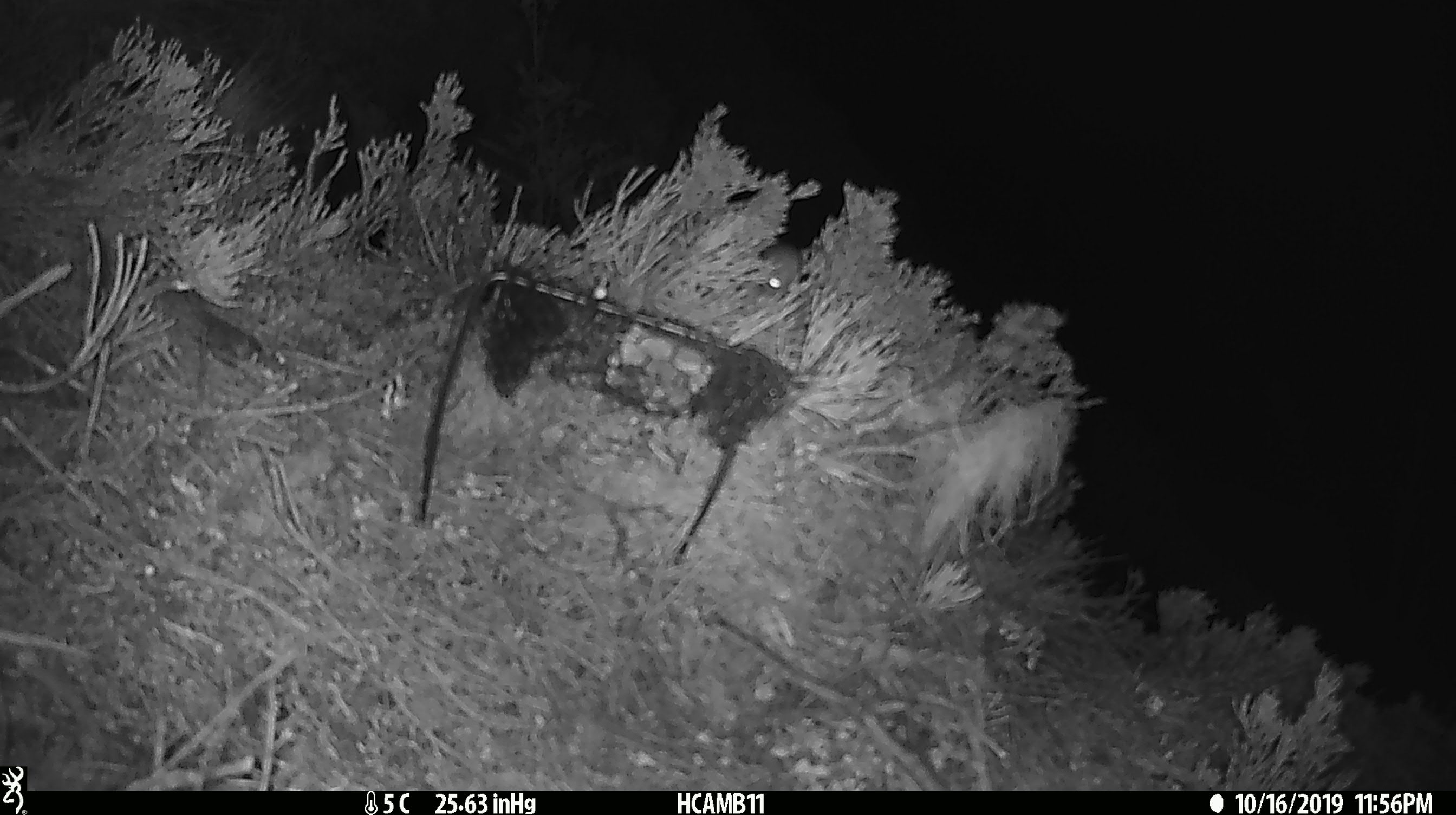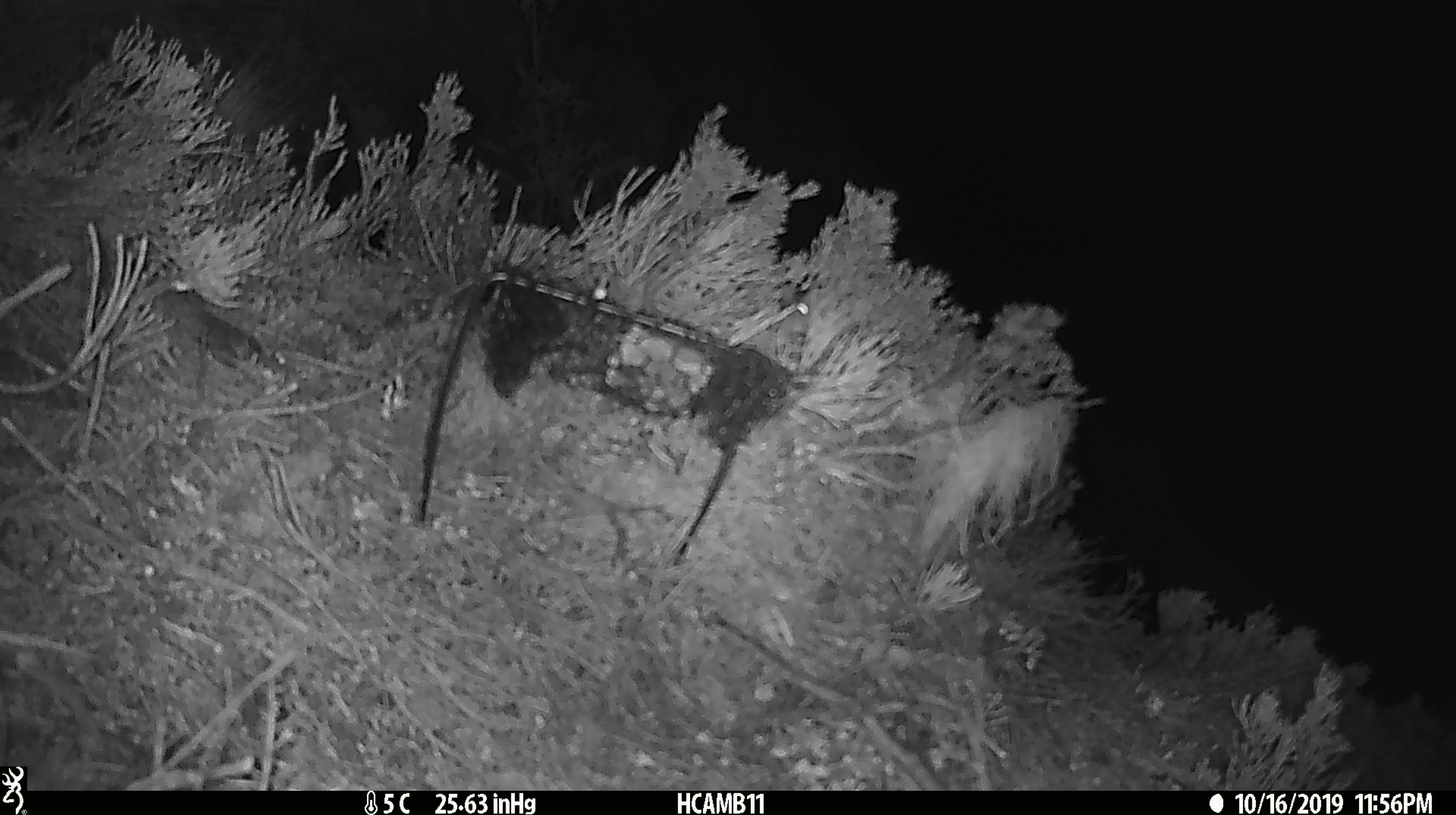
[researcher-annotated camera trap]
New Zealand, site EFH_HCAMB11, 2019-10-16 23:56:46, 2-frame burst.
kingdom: Animalia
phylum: Chordata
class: Mammalia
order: Rodentia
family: Muridae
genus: Mus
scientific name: Mus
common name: mouse